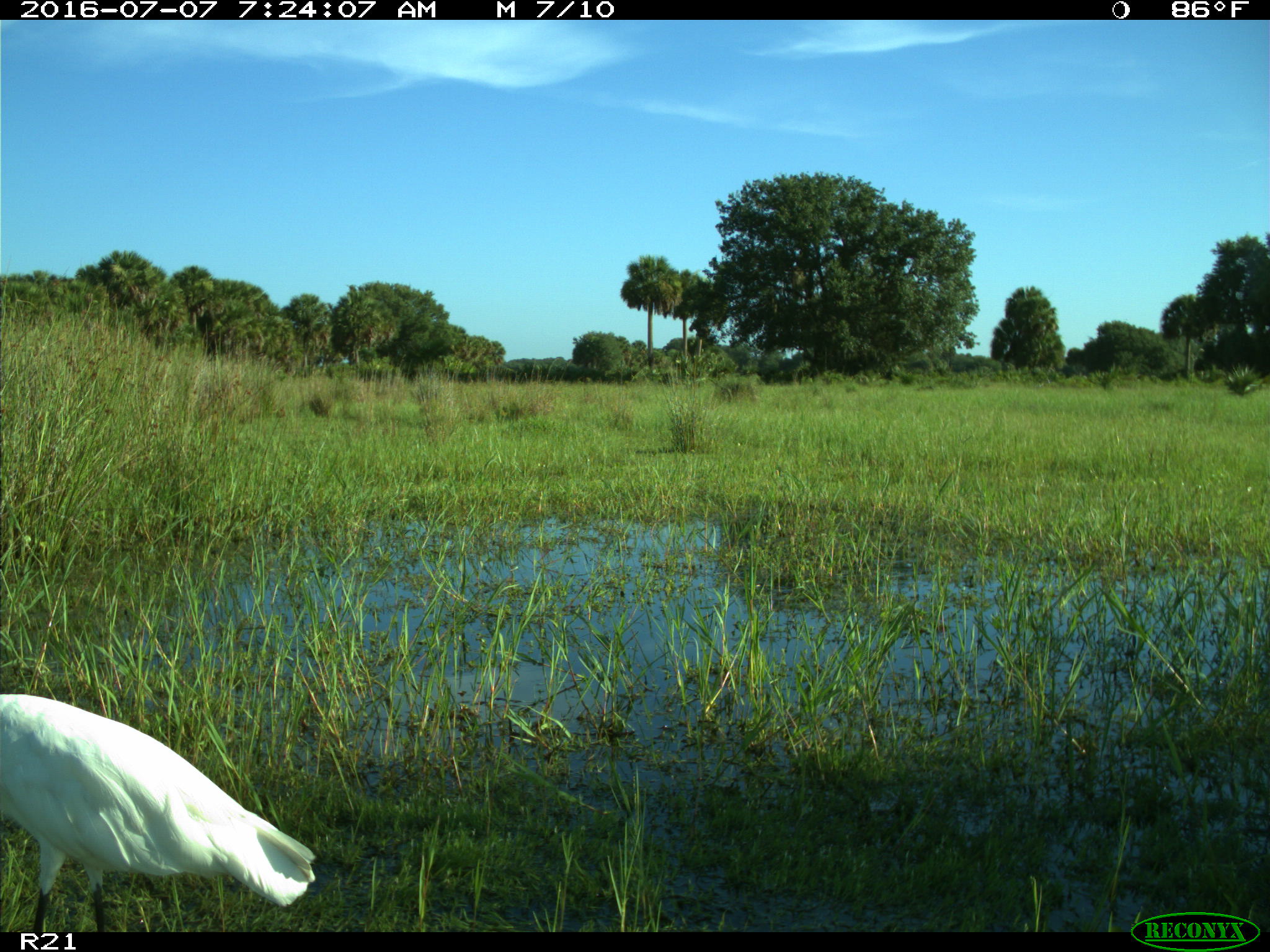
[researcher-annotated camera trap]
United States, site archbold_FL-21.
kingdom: Animalia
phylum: Chordata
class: Aves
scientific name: Aves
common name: birds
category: unidentified bird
Unidentified bird (birds) (Aves).